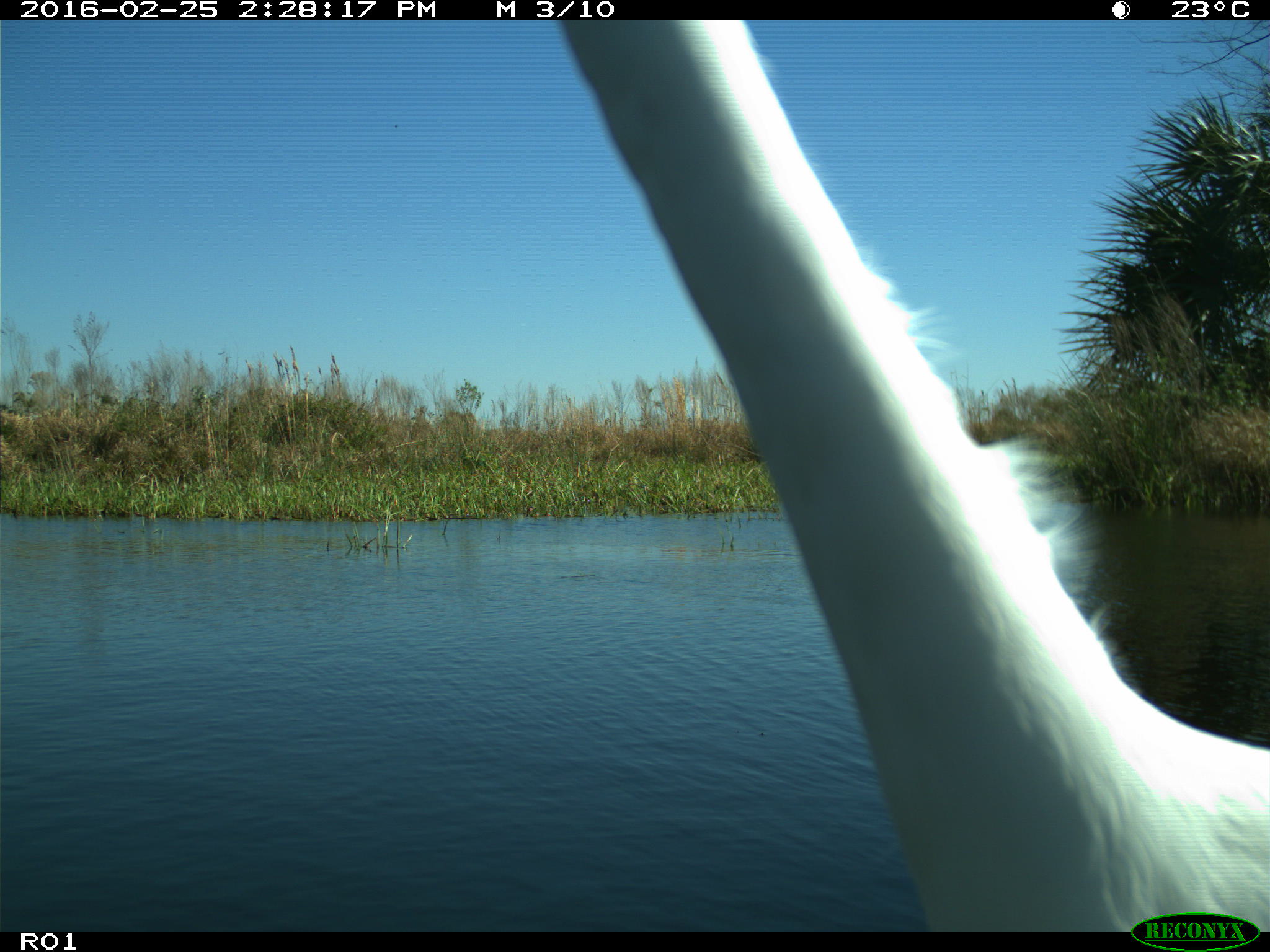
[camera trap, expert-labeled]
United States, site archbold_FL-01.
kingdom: Animalia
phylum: Chordata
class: Aves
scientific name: Aves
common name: birds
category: unidentified bird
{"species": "unidentified bird (birds) (Aves)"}